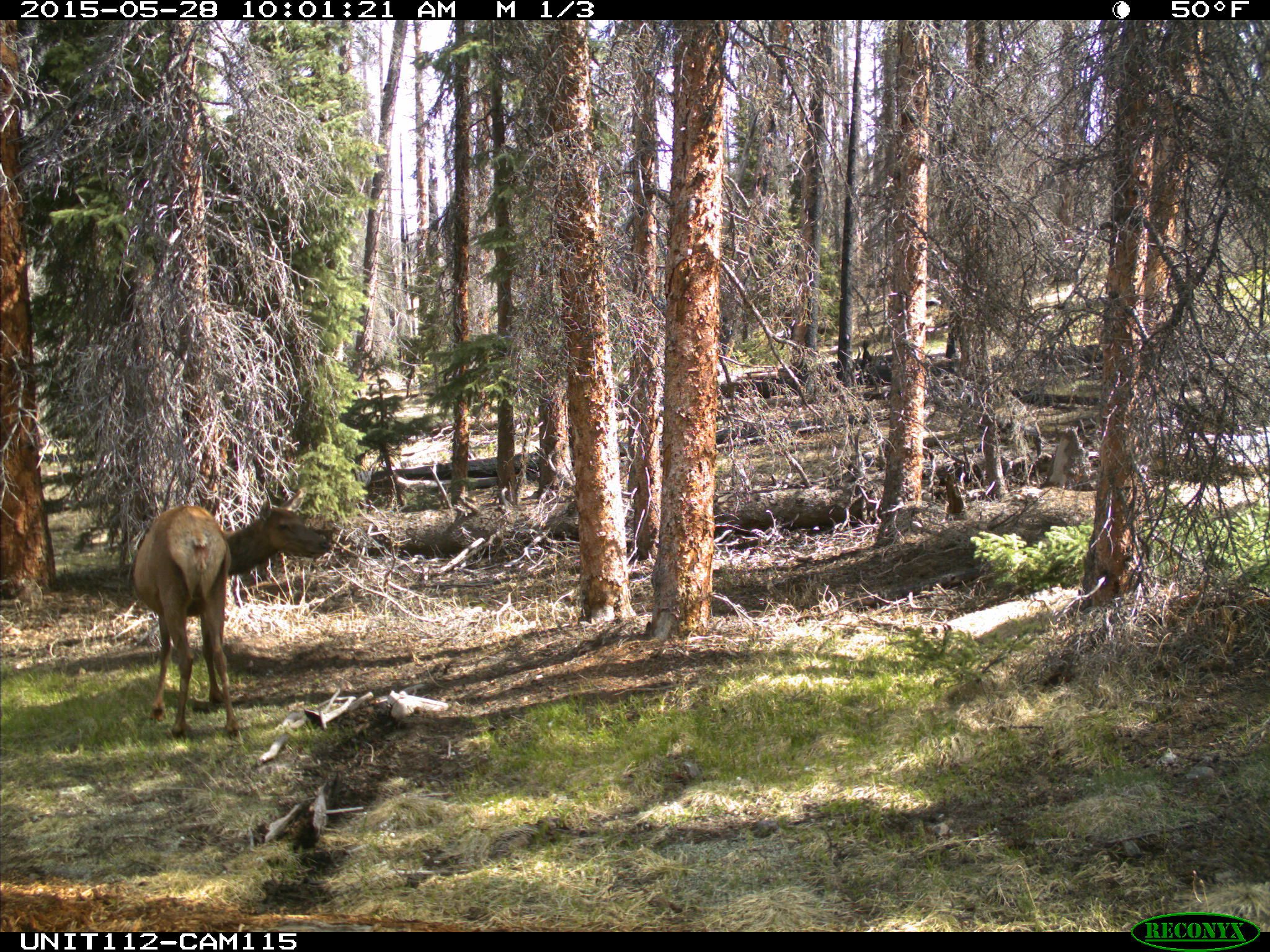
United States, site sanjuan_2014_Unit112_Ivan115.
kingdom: Animalia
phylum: Chordata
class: Mammalia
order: Artiodactyla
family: Cervidae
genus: Cervus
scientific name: Cervus elaphus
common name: red deer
Cervus elaphus (red deer).